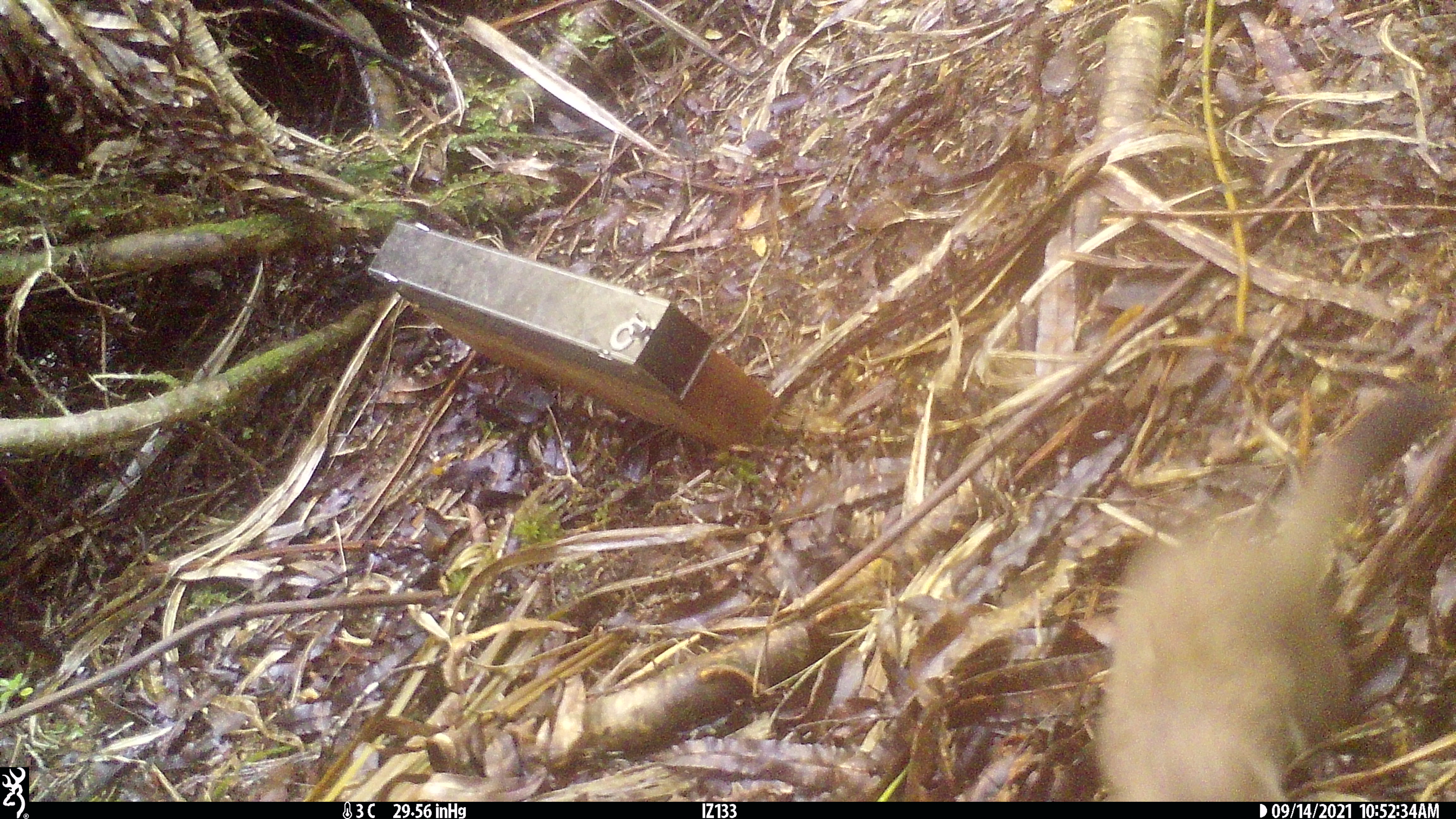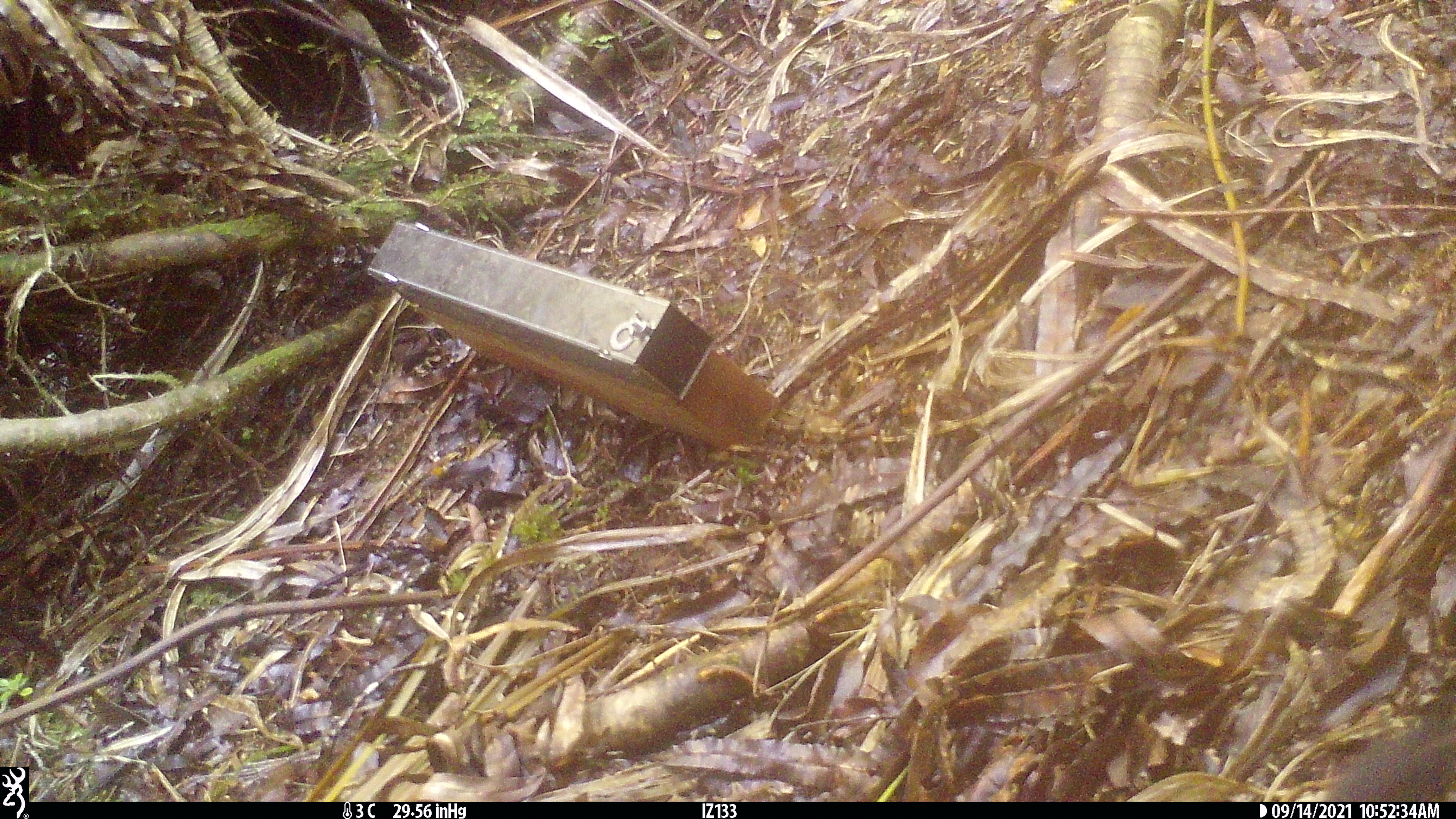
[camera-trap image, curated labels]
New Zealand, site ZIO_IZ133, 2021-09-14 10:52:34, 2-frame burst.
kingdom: Animalia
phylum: Chordata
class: Mammalia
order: Carnivora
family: Mustelidae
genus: Mustela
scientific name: Mustela erminea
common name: stoat